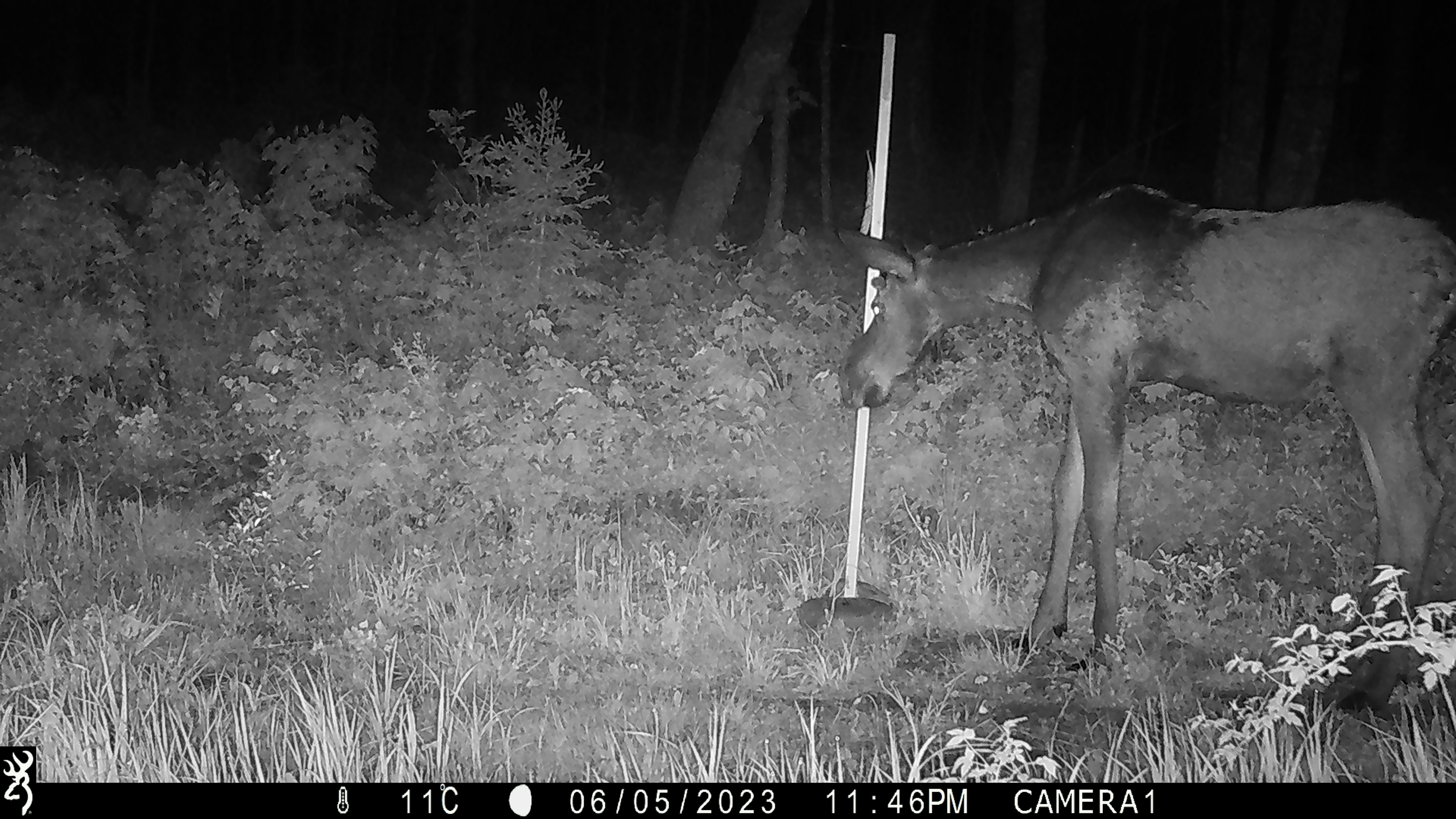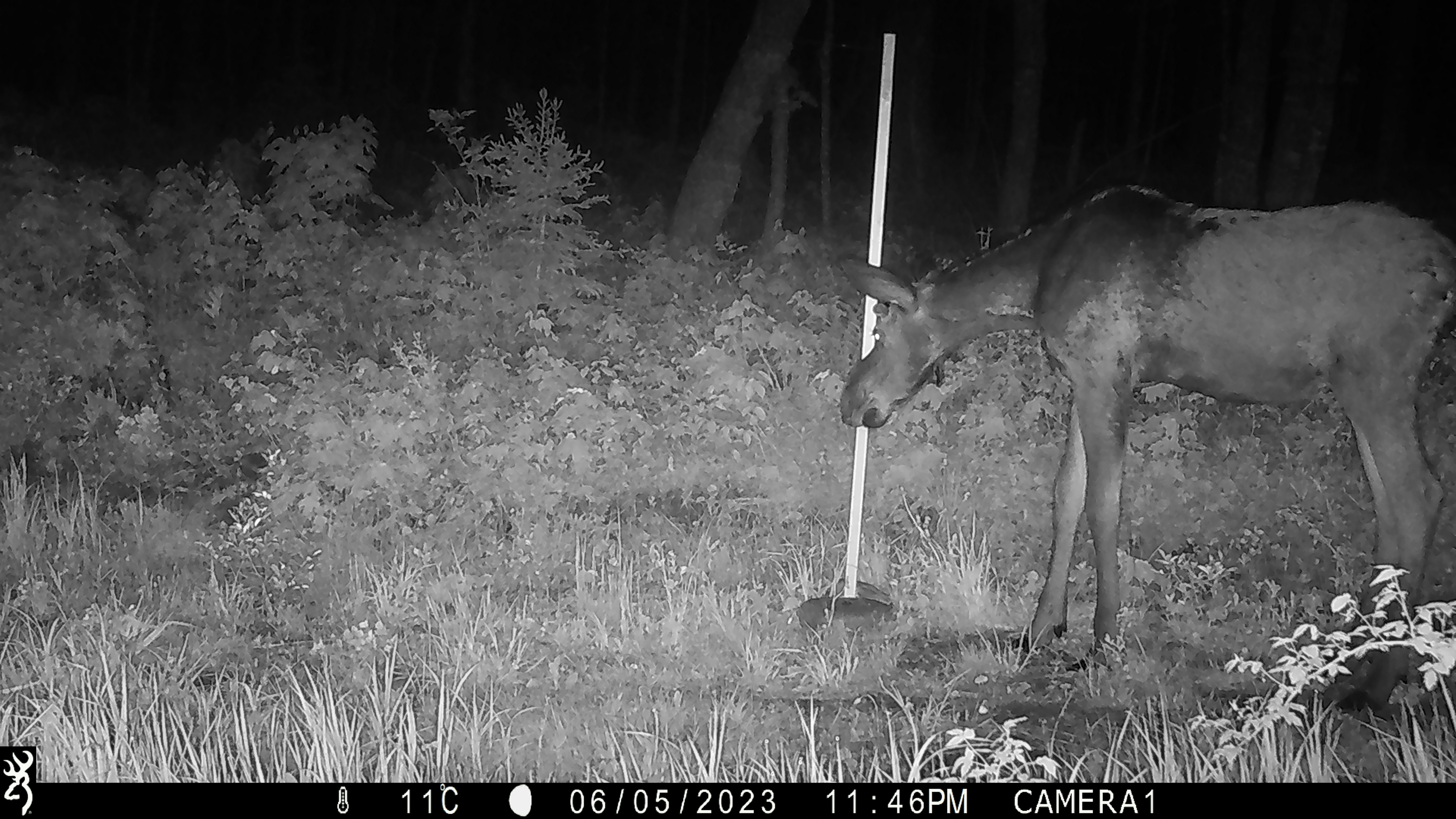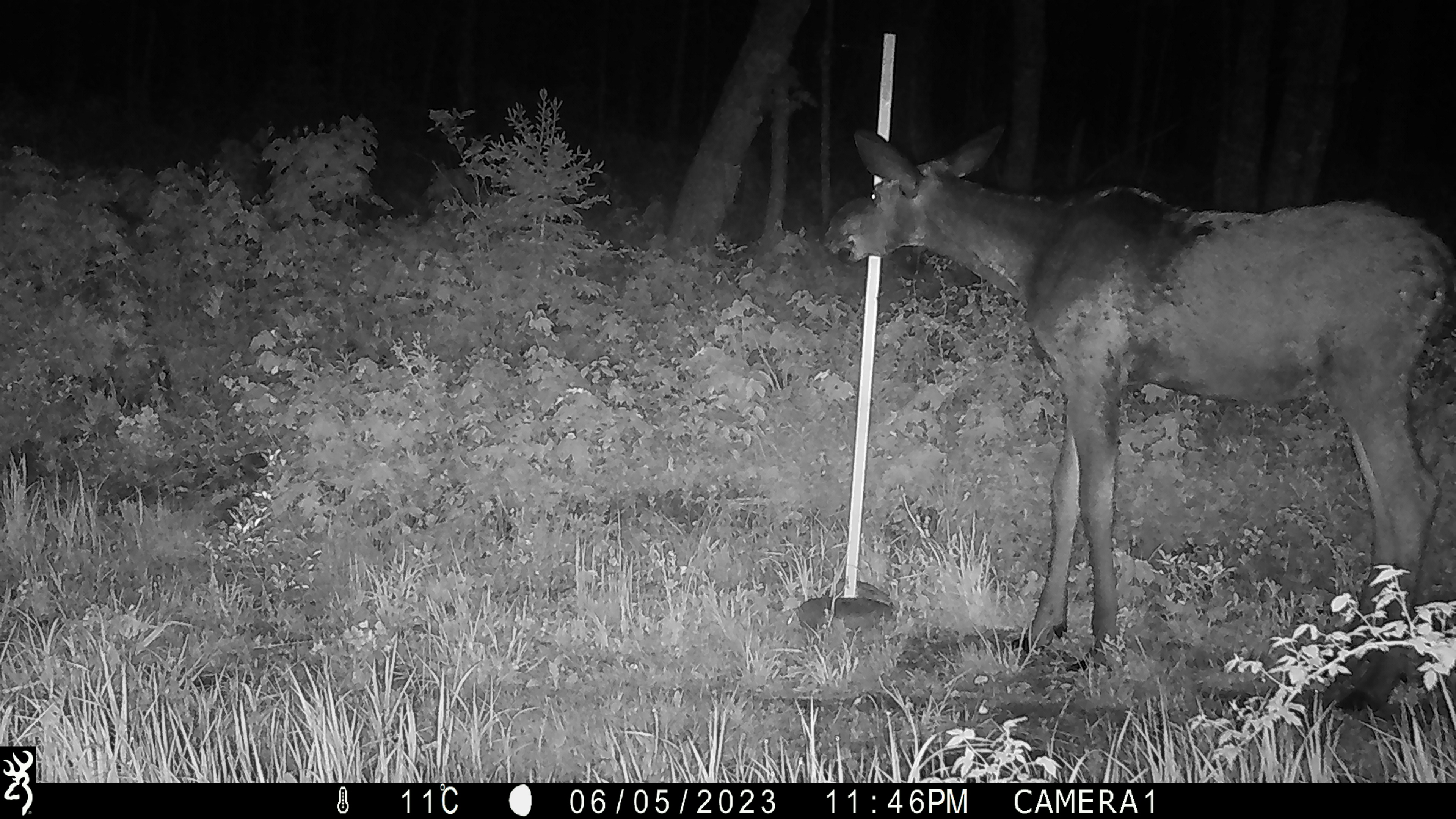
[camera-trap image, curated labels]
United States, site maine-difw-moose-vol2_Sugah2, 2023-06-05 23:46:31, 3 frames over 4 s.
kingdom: Animalia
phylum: Chordata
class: Mammalia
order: Artiodactyla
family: Cervidae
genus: Alces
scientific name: Alces alces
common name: moose